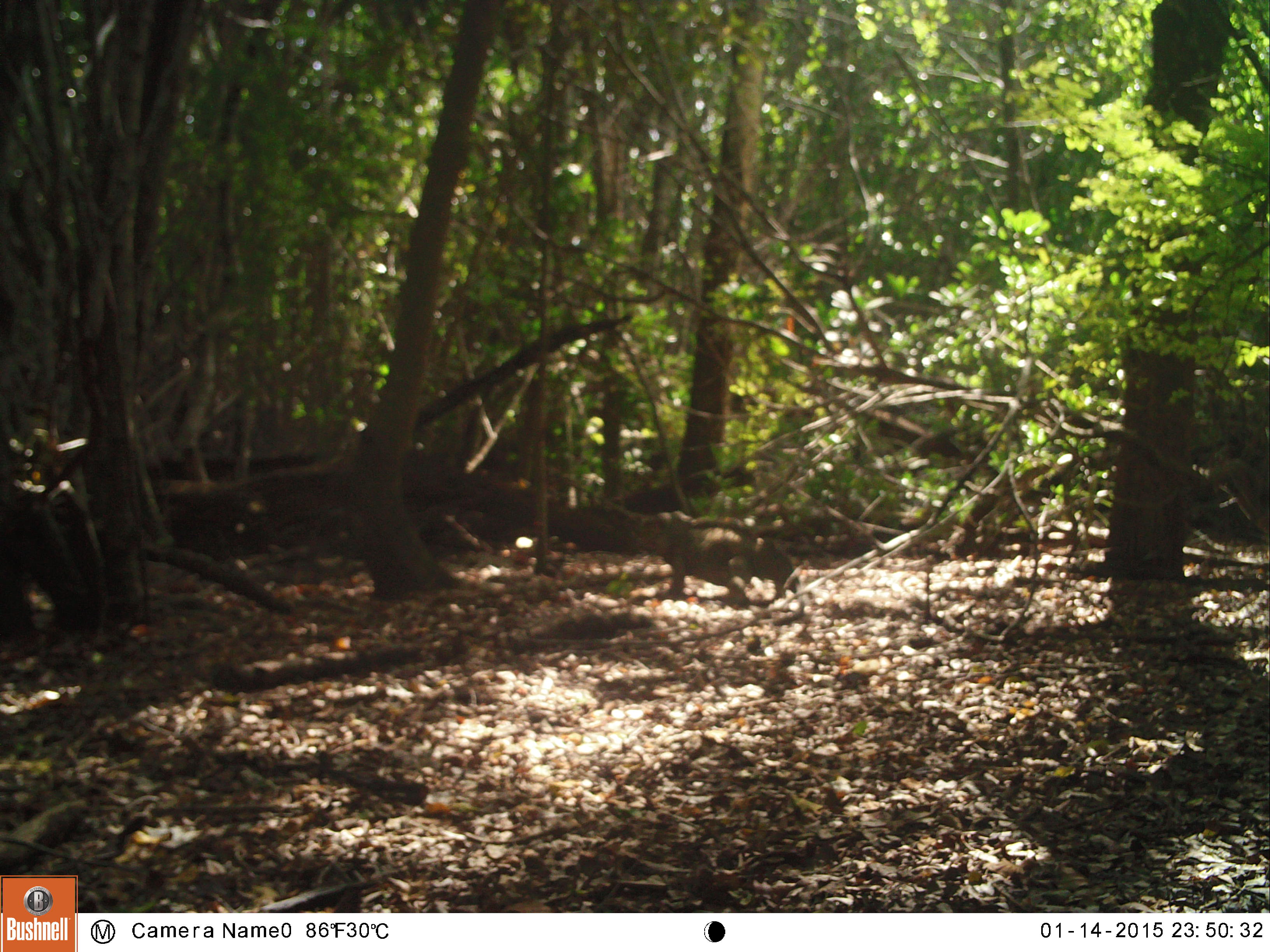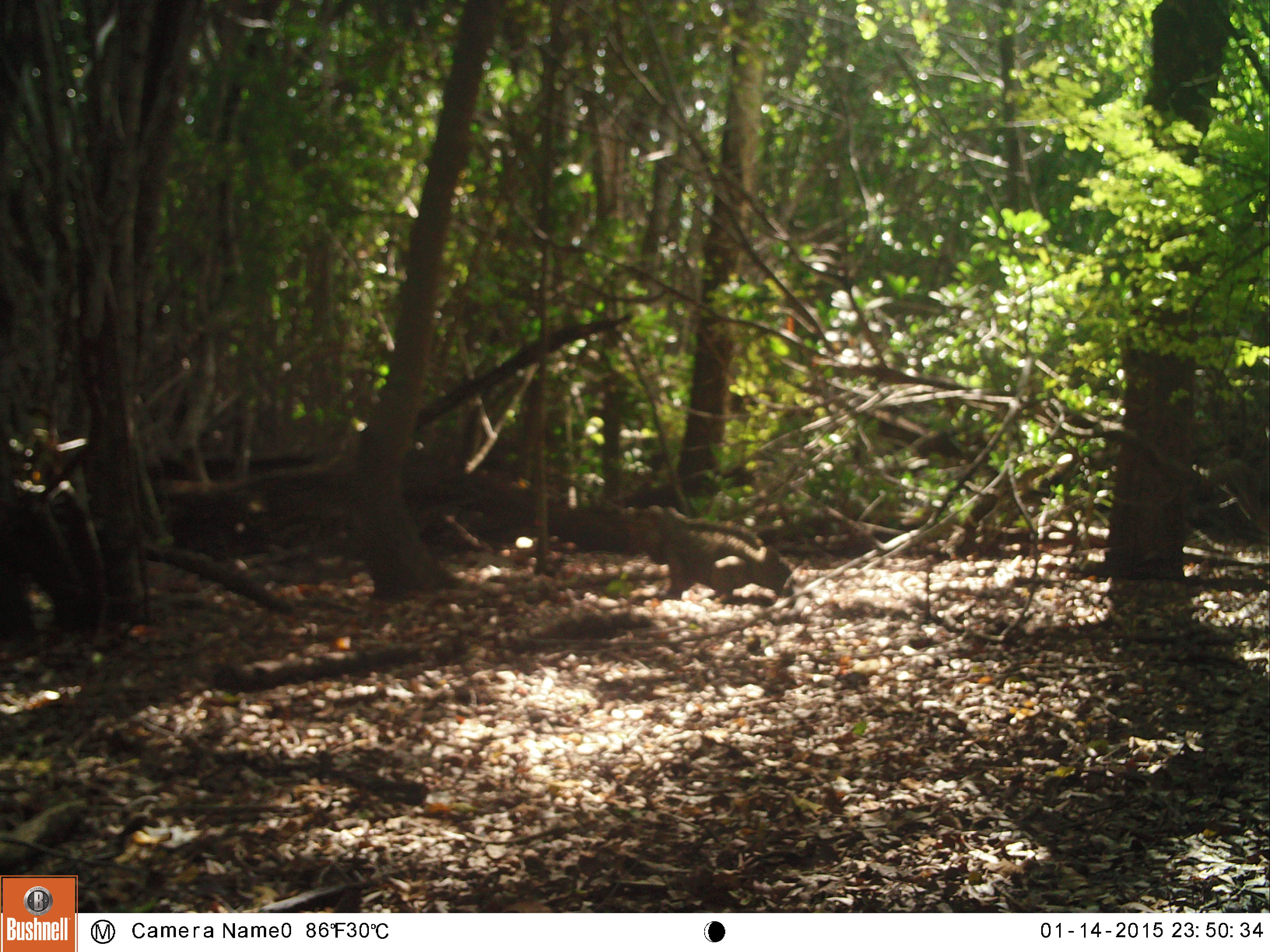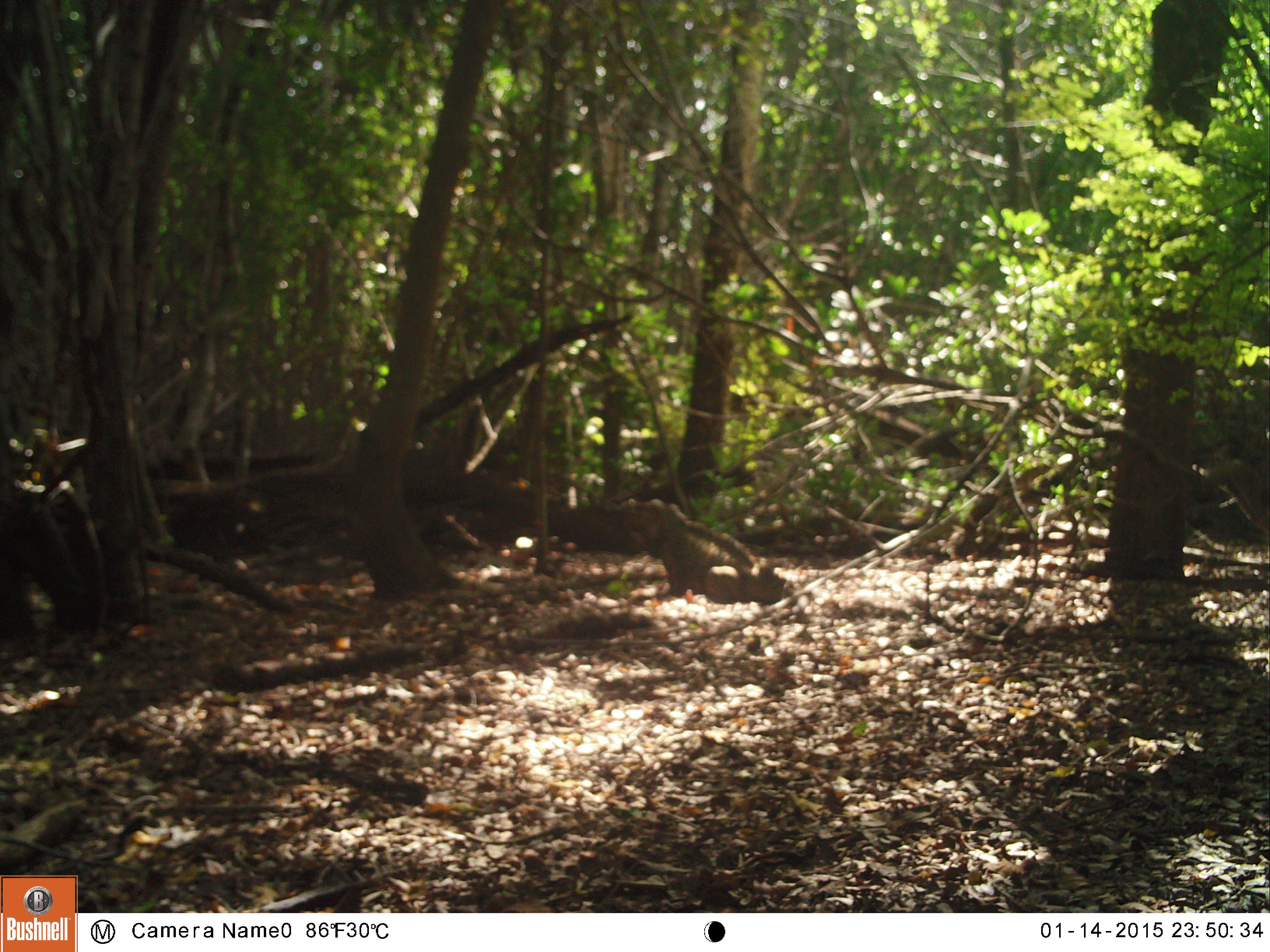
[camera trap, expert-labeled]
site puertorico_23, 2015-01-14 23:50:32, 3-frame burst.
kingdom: Animalia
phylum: Chordata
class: Reptilia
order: Squamata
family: Iguanidae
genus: Iguana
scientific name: Iguana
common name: typical iguanas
Iguana (typical iguanas).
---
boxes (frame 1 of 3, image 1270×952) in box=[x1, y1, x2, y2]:
iguana: box=[642, 515, 795, 602]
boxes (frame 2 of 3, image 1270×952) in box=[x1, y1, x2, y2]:
iguana: box=[630, 507, 795, 609]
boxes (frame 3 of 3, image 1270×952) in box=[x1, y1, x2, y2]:
iguana: box=[620, 503, 777, 607]